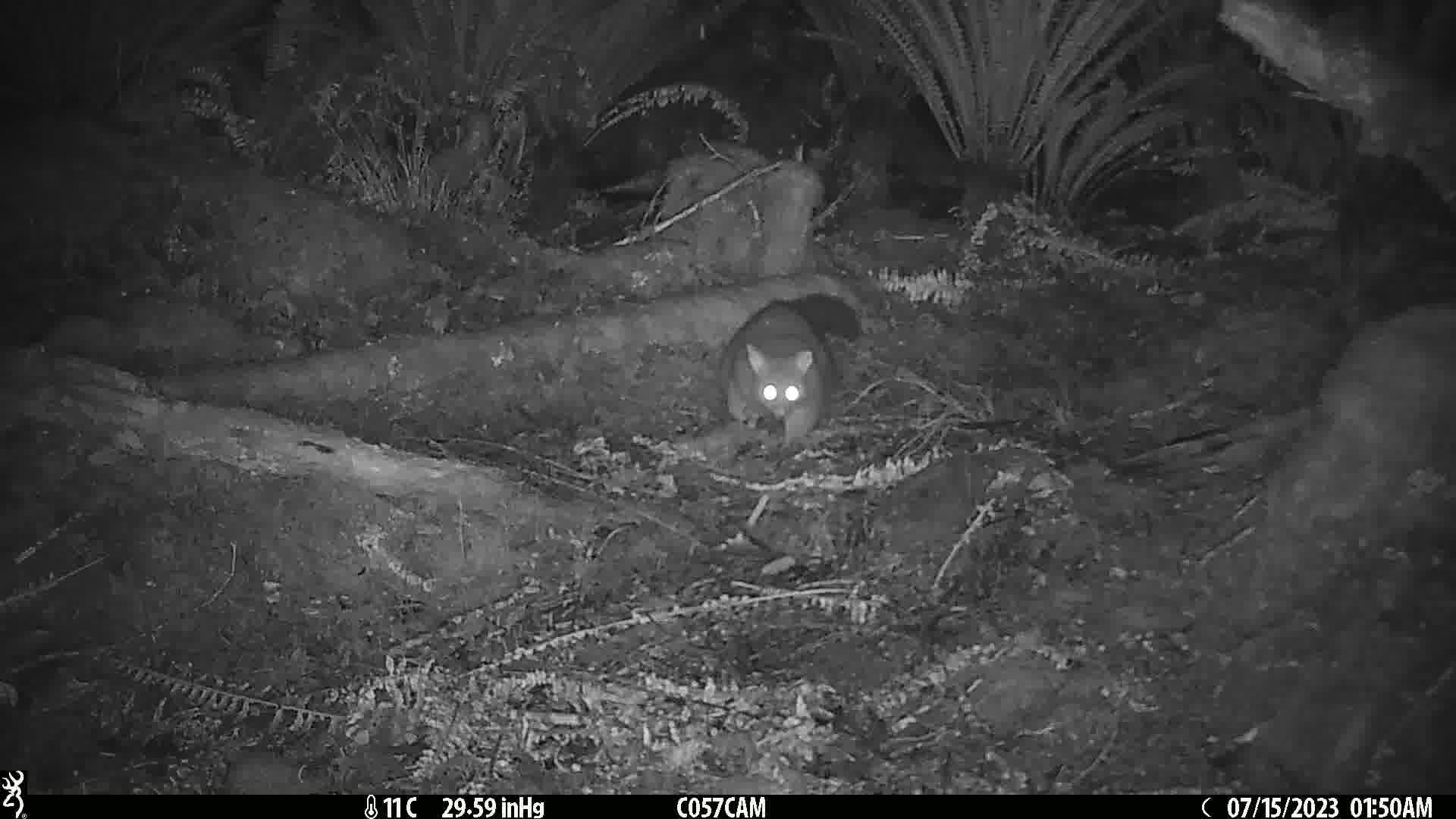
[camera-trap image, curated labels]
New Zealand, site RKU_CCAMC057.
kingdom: Animalia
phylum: Chordata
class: Mammalia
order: Diprotodontia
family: Phalangeridae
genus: Trichosurus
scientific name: Trichosurus vulpecula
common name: common brushtail possum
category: possum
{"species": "possum (common brushtail possum) (Trichosurus vulpecula)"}